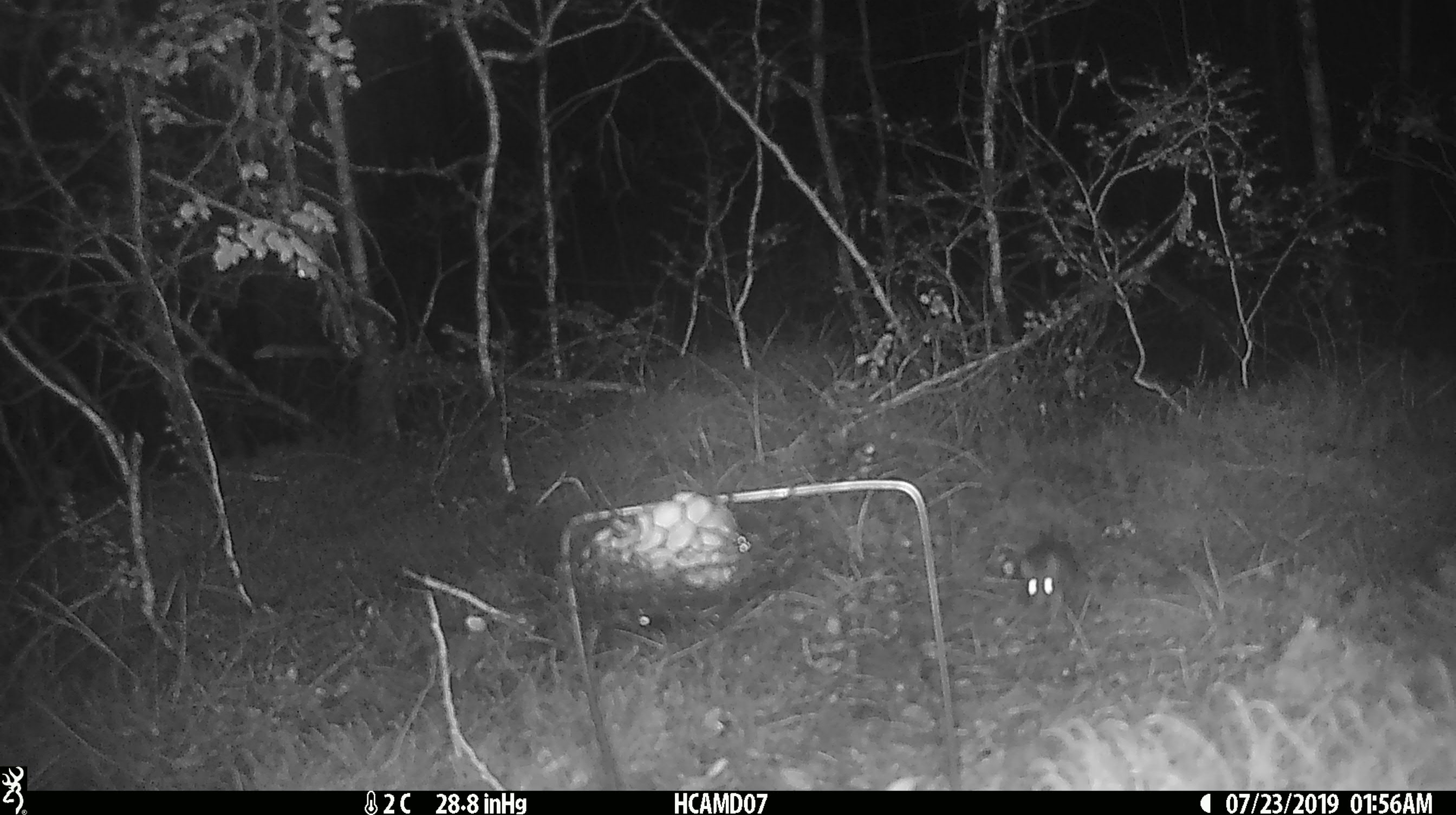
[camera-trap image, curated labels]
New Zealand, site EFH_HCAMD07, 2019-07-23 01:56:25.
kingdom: Animalia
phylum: Chordata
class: Mammalia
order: Rodentia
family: Muridae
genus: Mus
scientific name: Mus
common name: mouse